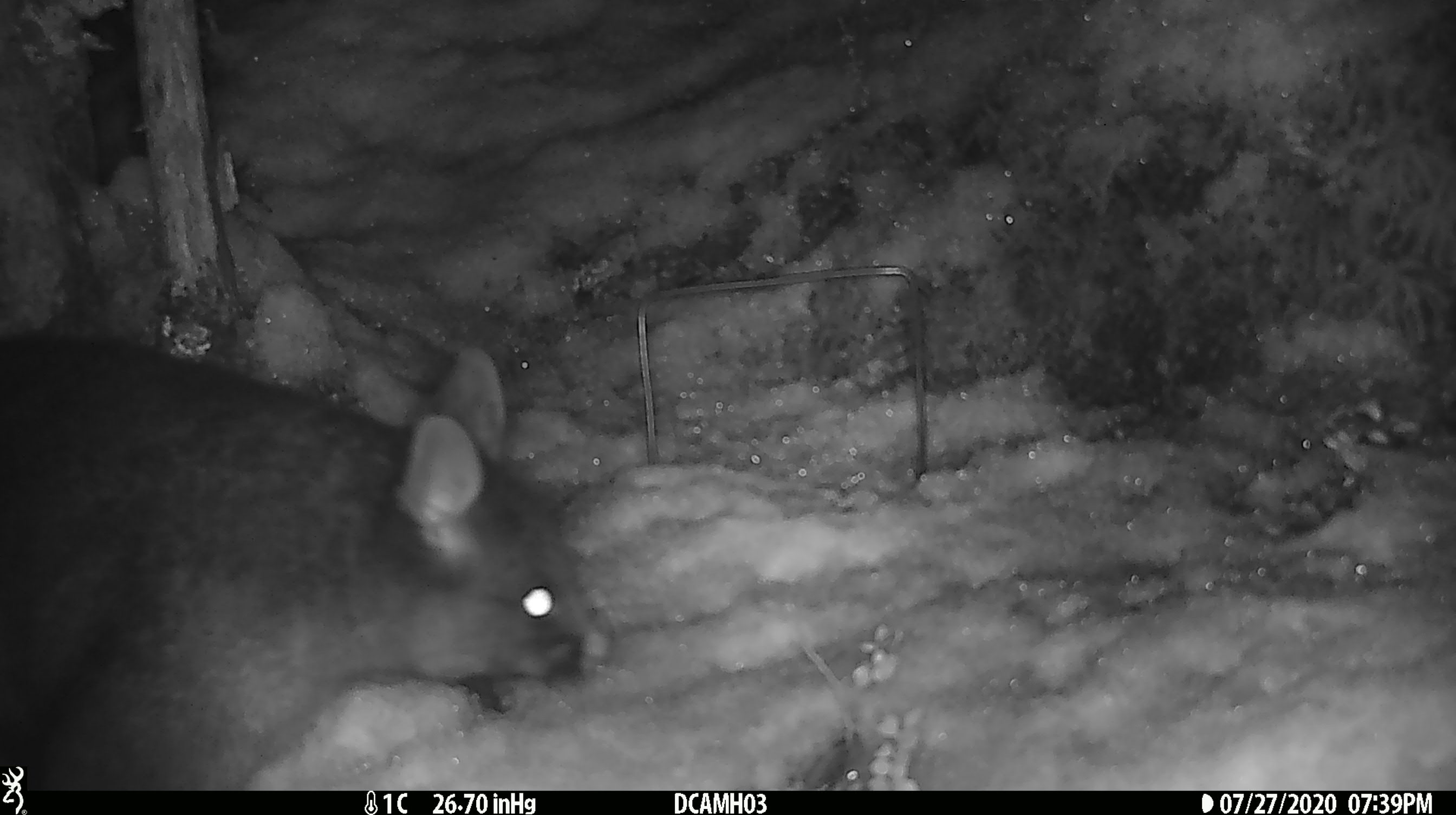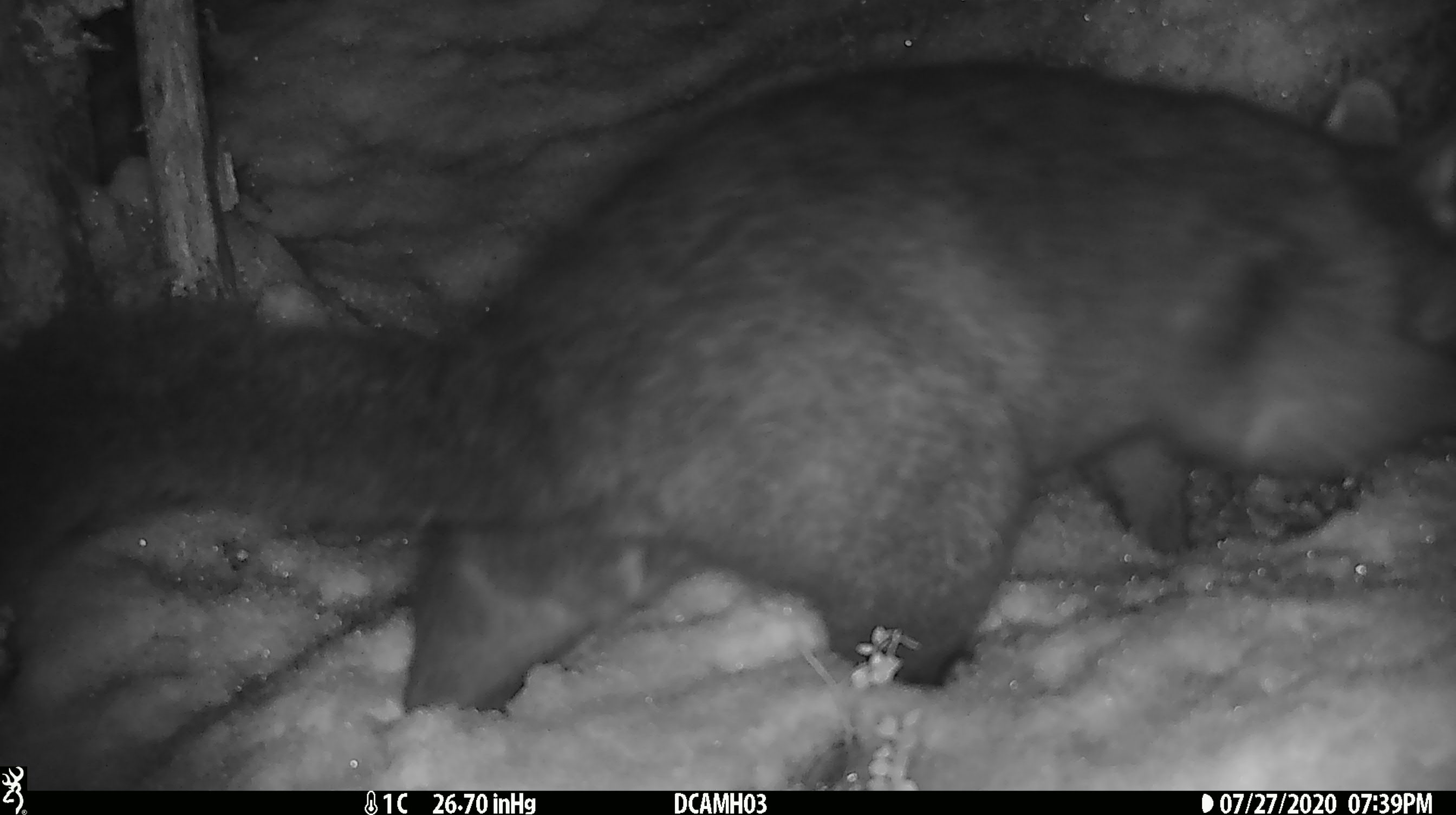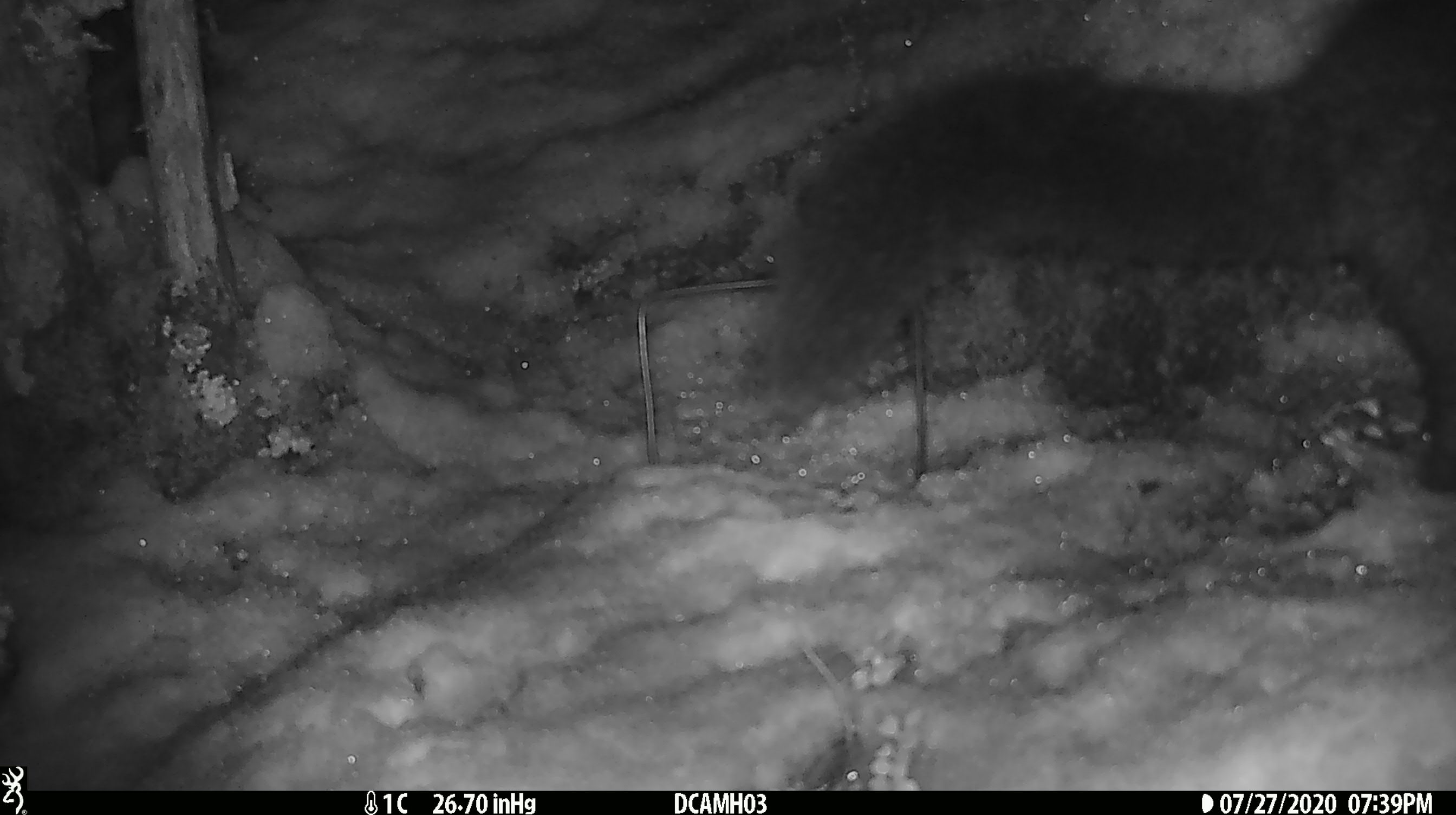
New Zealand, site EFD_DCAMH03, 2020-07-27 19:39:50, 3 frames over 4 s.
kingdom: Animalia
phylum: Chordata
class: Mammalia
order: Diprotodontia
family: Phalangeridae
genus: Trichosurus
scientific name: Trichosurus vulpecula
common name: common brushtail possum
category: possum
Possum (common brushtail possum) (Trichosurus vulpecula).